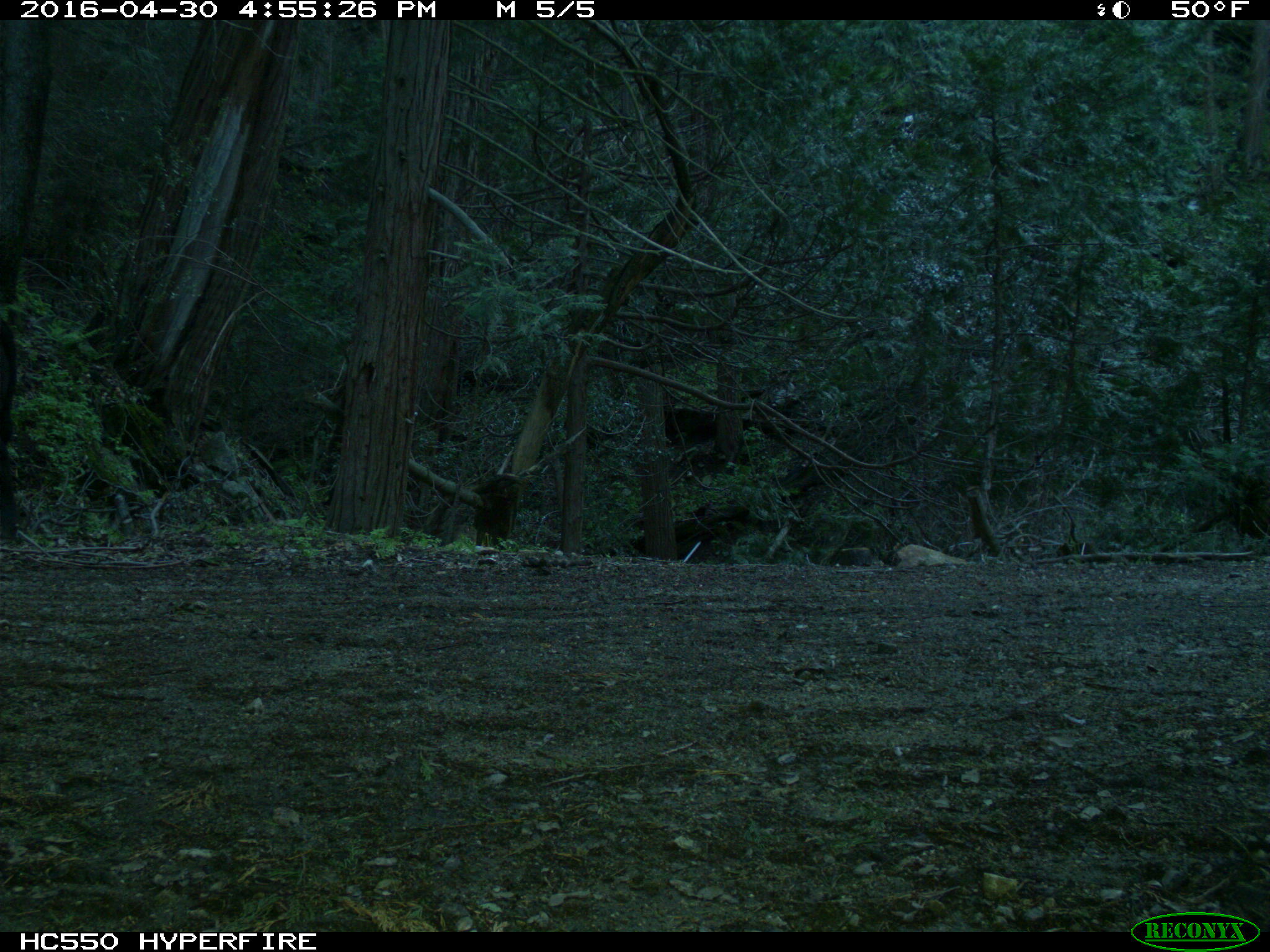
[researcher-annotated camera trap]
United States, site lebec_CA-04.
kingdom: Animalia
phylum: Chordata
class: Mammalia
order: Artiodactyla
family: Bovidae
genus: Bos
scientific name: Bos taurus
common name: domestic cow